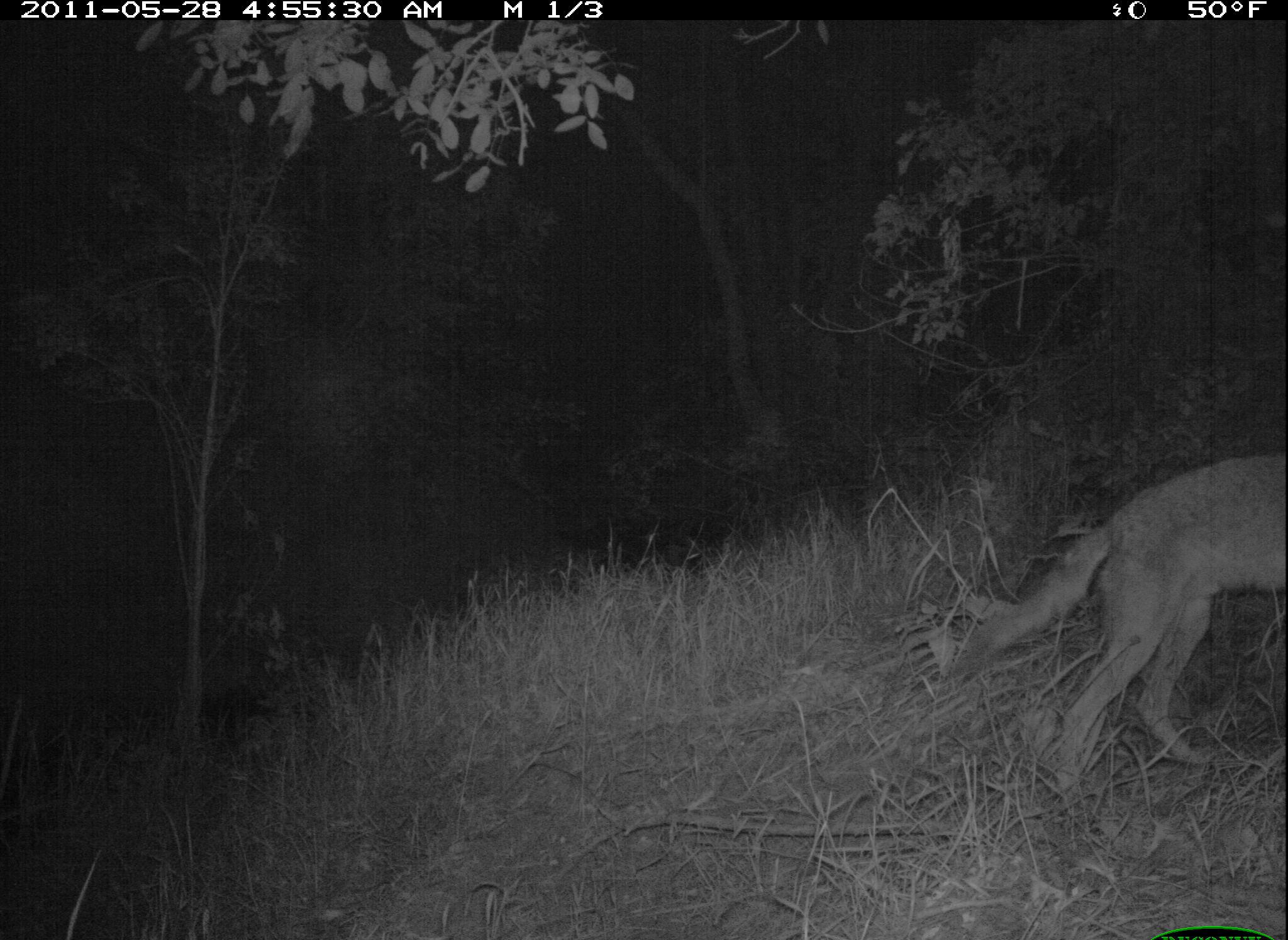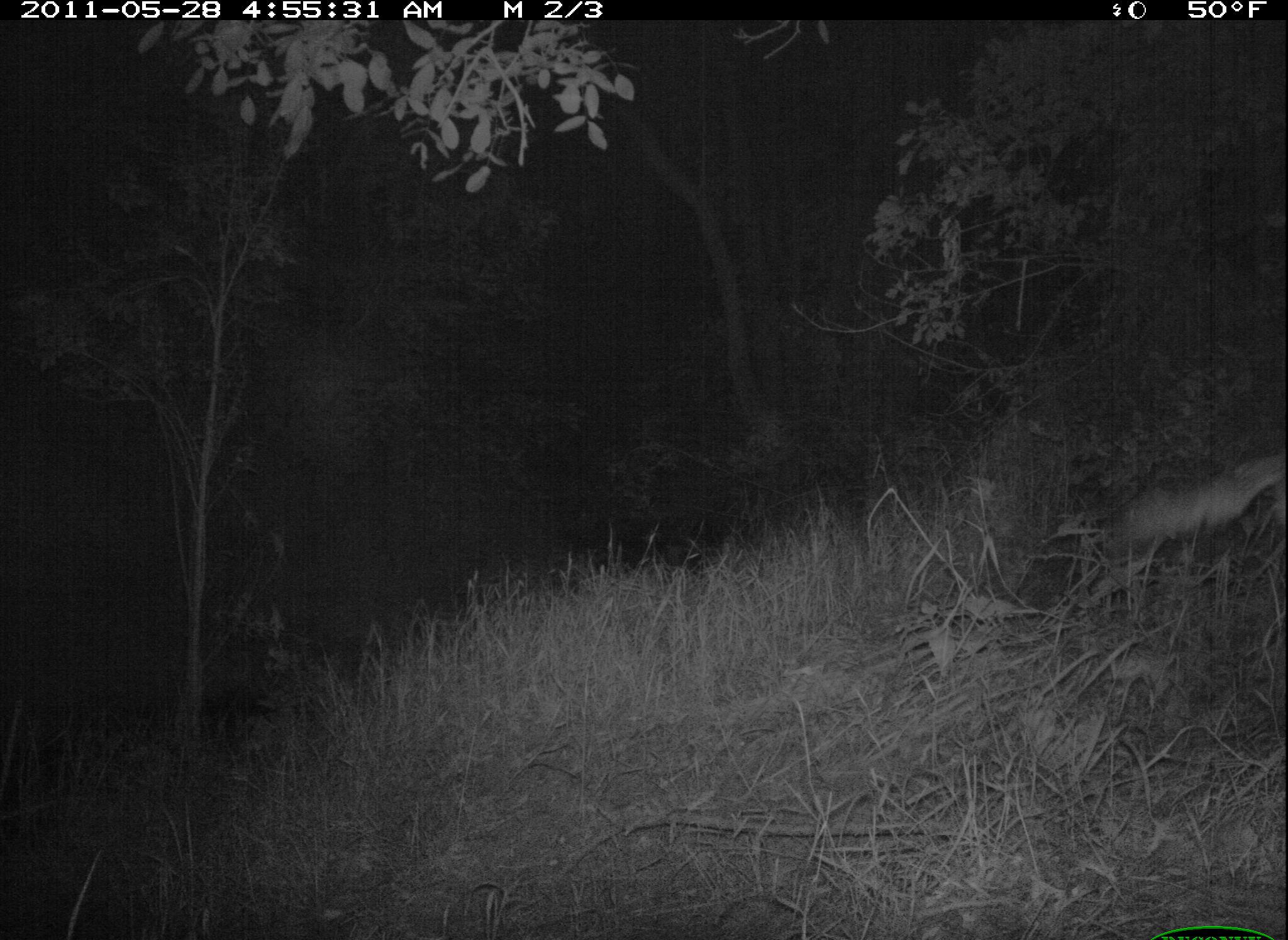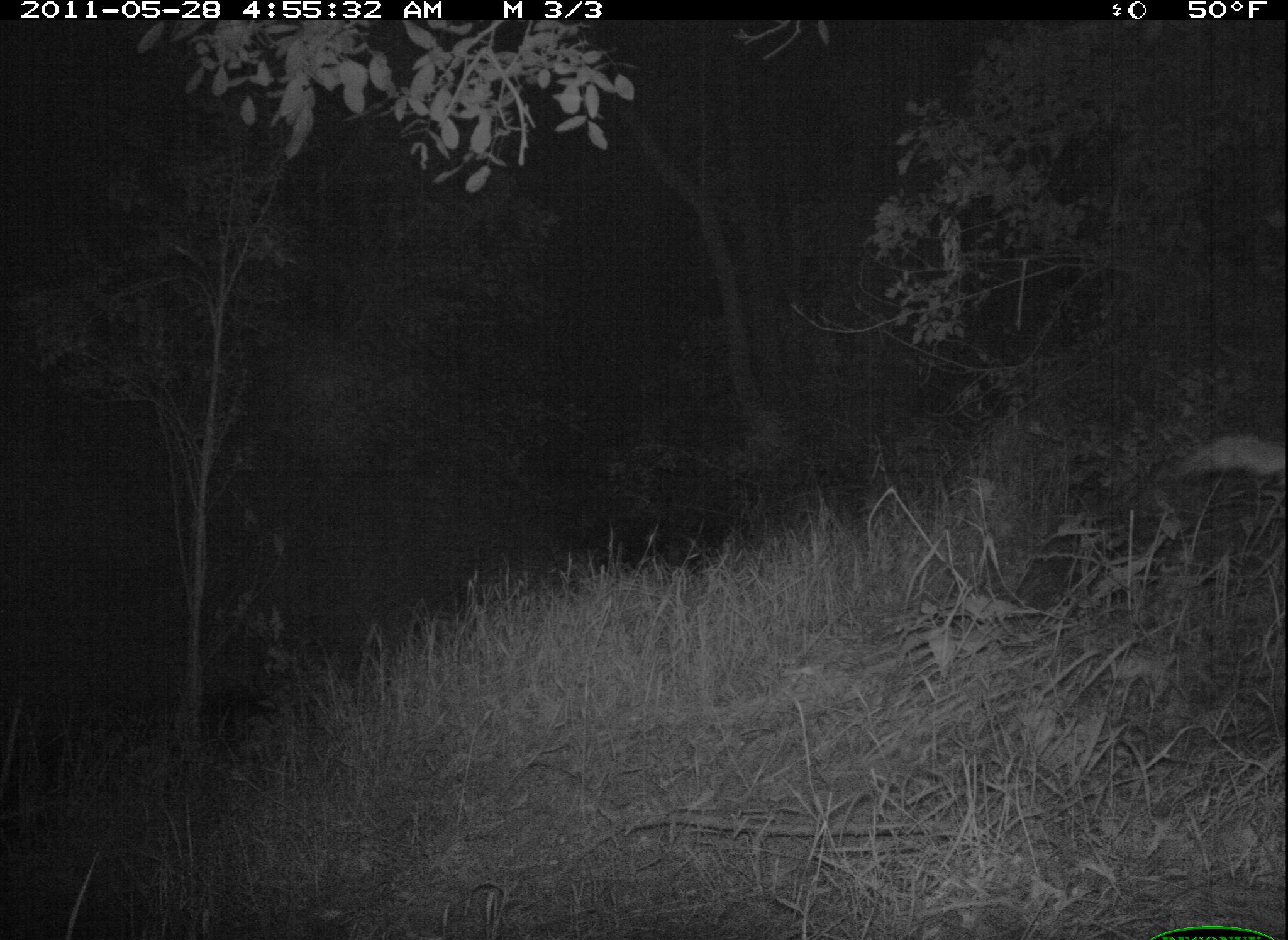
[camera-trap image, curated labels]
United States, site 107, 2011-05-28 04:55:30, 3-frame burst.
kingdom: Animalia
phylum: Chordata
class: Mammalia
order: Carnivora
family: Canidae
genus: Canis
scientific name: Canis latrans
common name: coyote